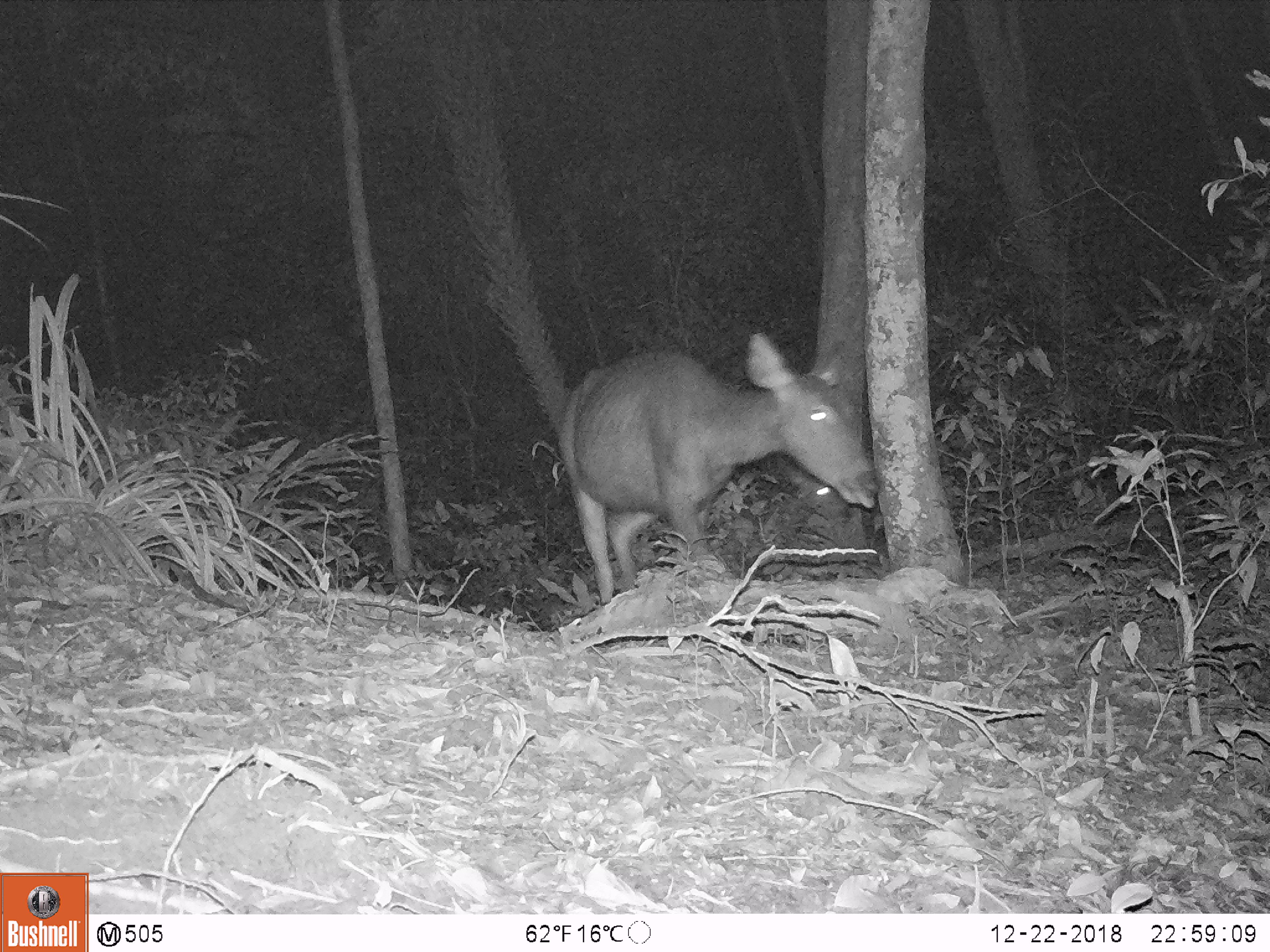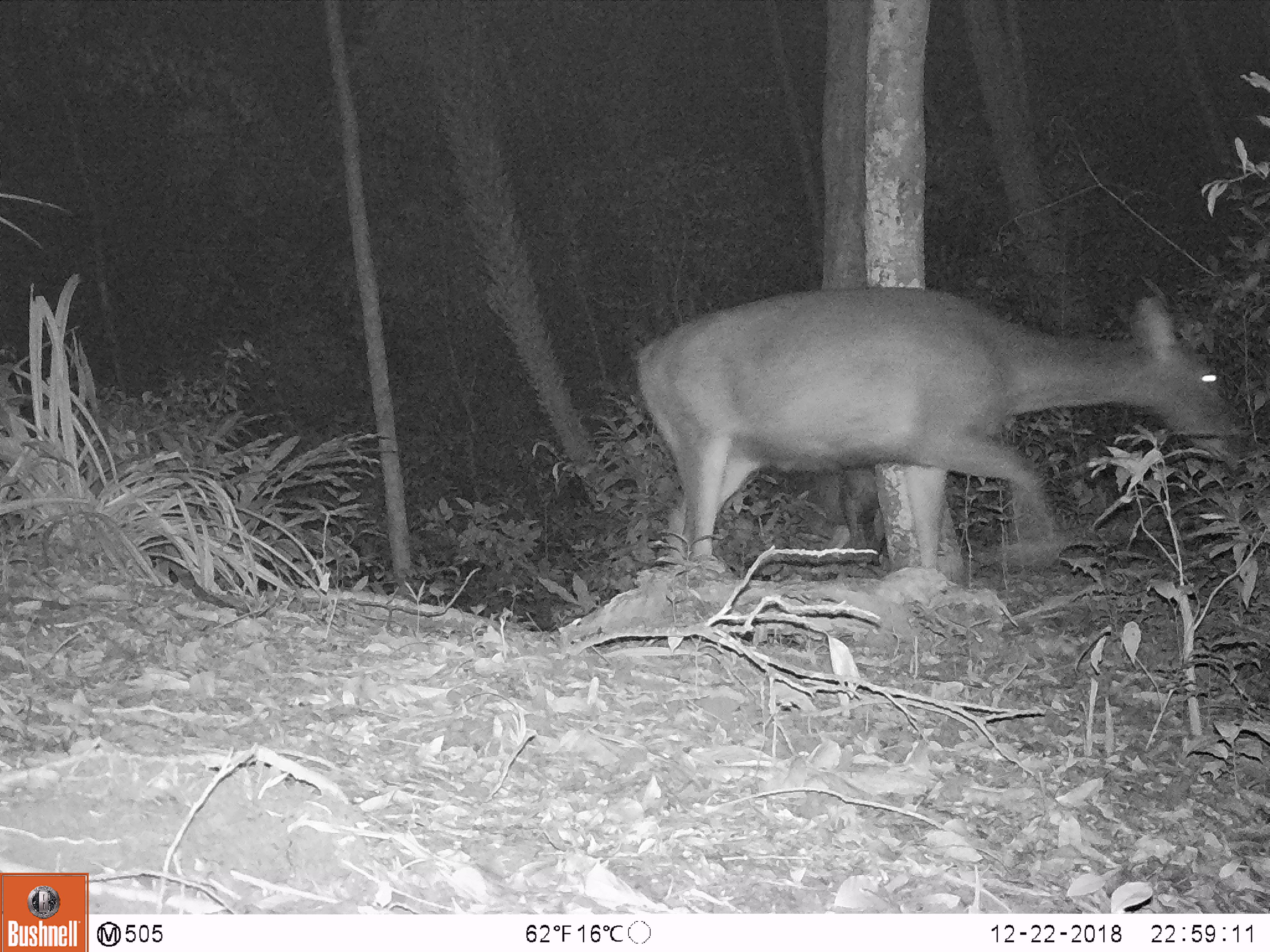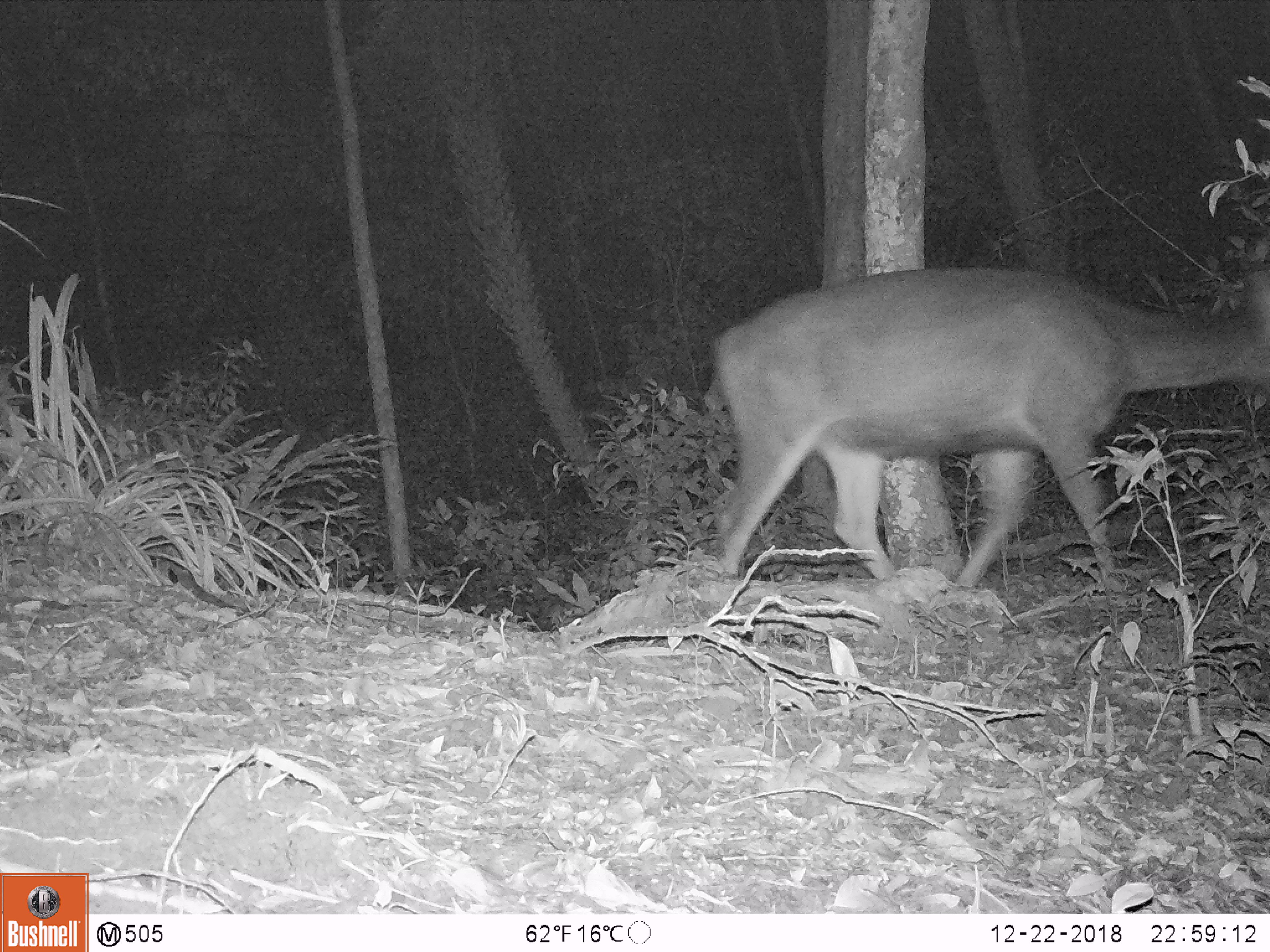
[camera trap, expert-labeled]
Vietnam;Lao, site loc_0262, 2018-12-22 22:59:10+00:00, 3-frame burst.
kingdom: Animalia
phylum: Chordata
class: Mammalia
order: Artiodactyla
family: Cervidae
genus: Rusa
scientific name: Rusa unicolor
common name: sambar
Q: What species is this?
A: Sambar (Rusa unicolor).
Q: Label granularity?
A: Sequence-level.